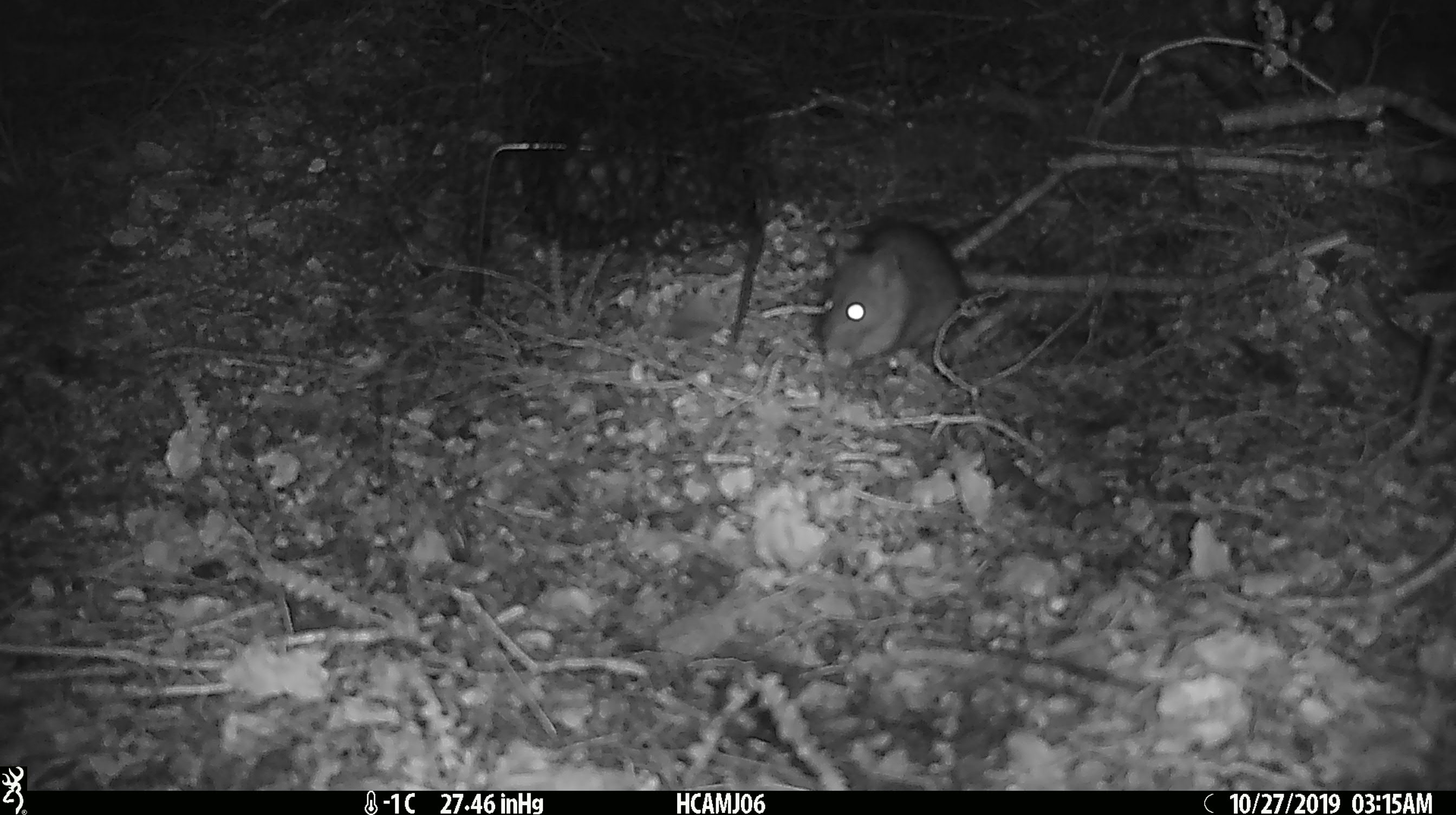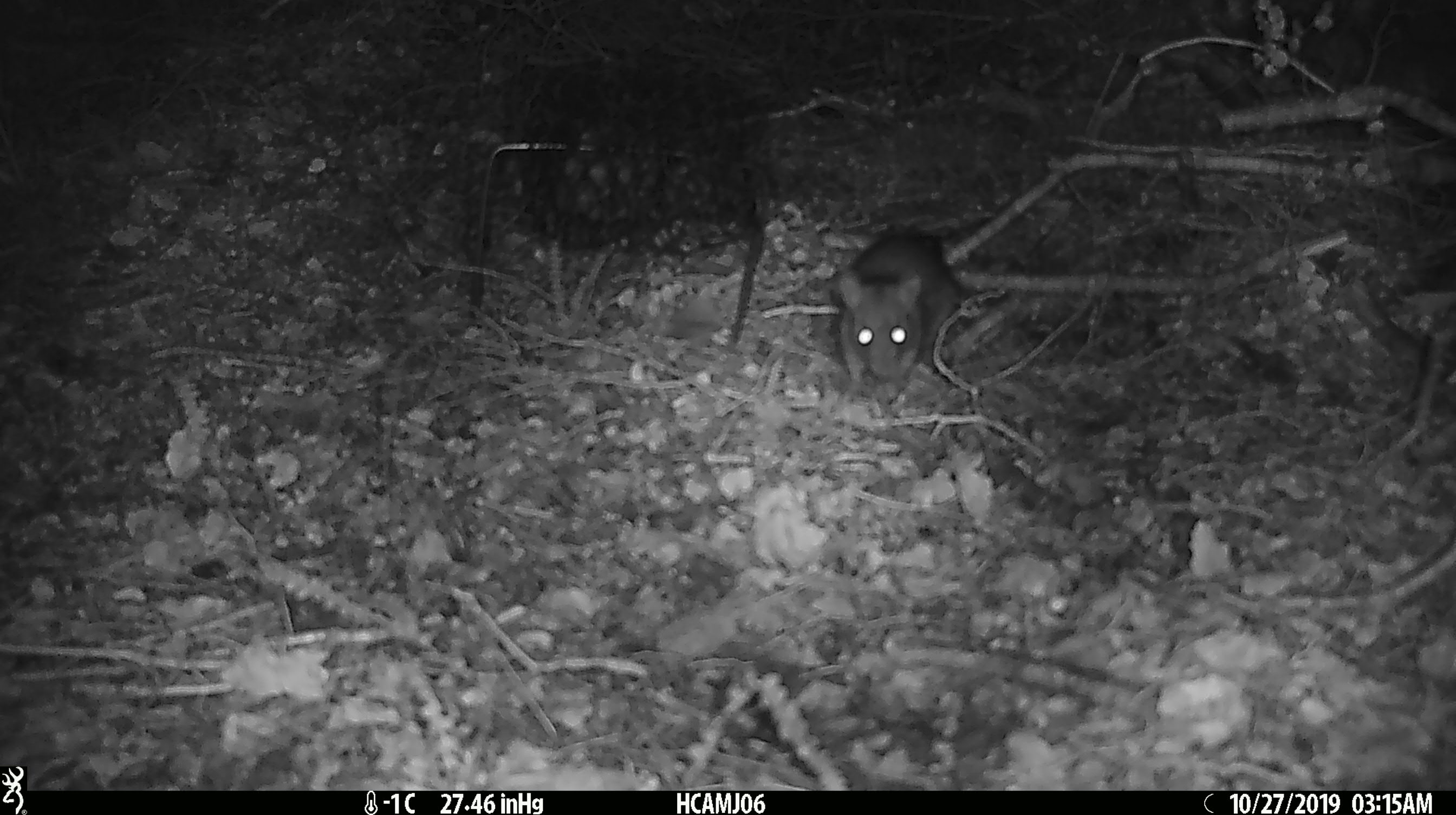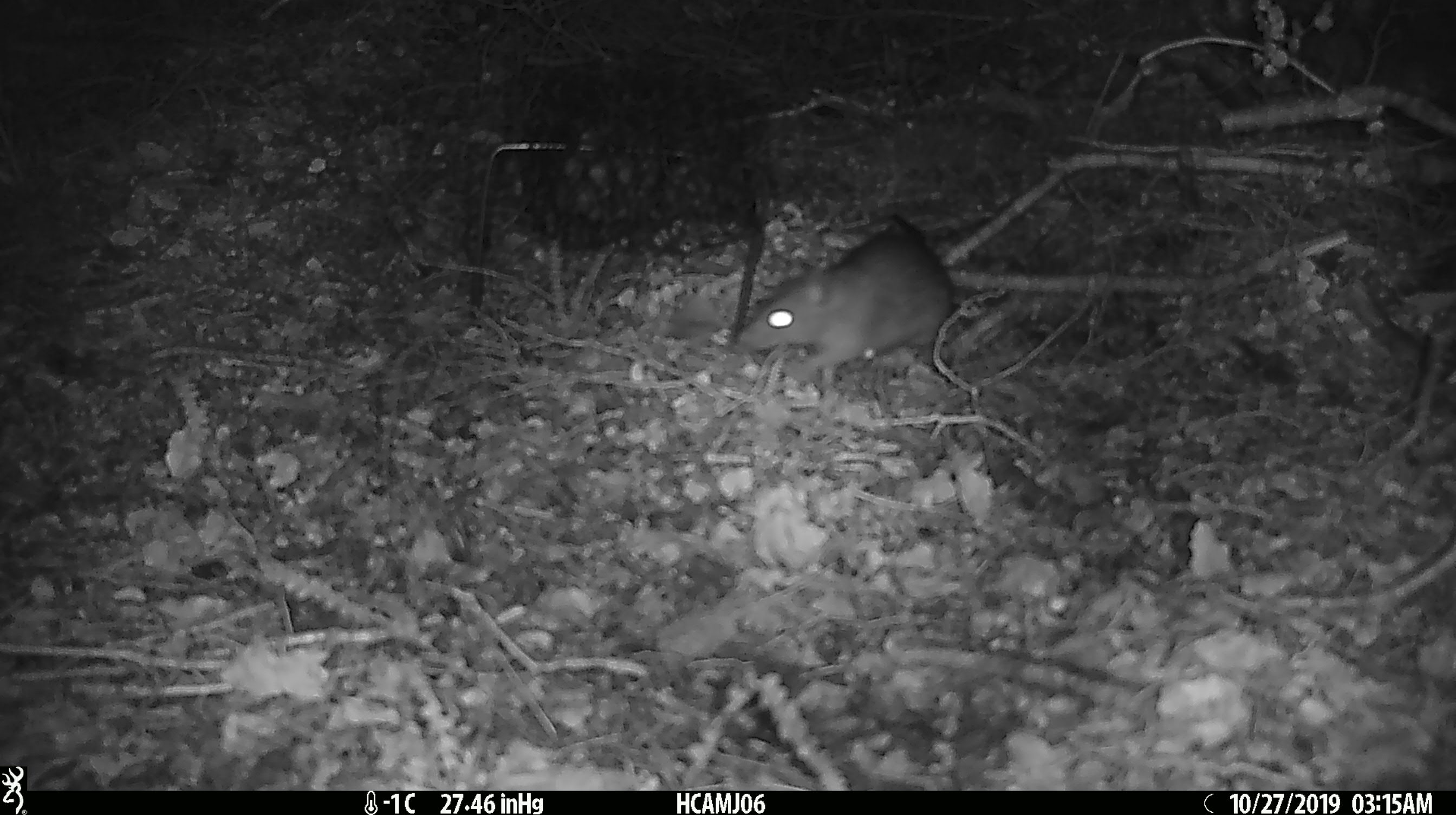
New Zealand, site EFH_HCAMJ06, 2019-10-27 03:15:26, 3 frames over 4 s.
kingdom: Animalia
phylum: Chordata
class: Mammalia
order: Rodentia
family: Muridae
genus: Rattus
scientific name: Rattus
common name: rat